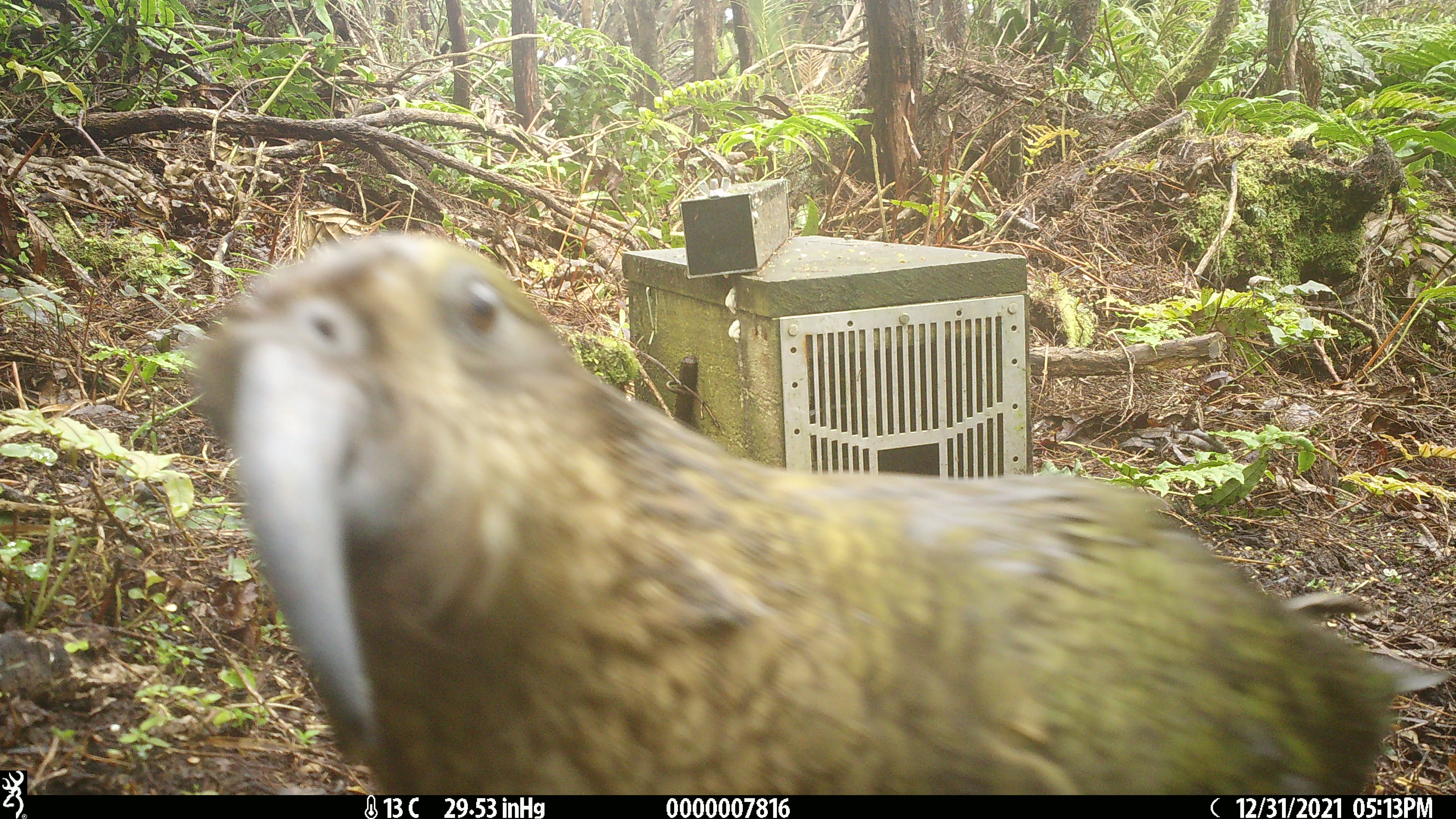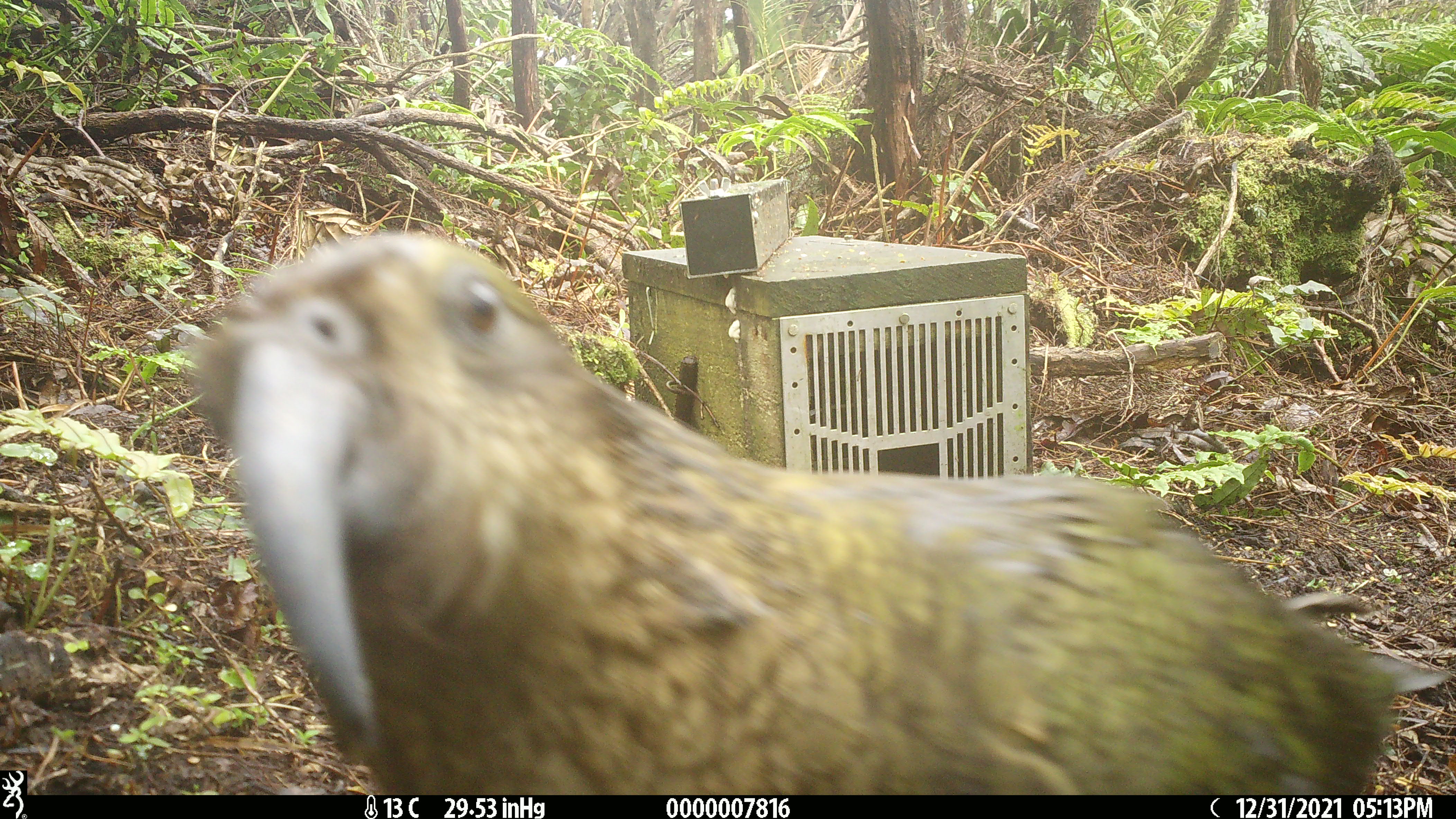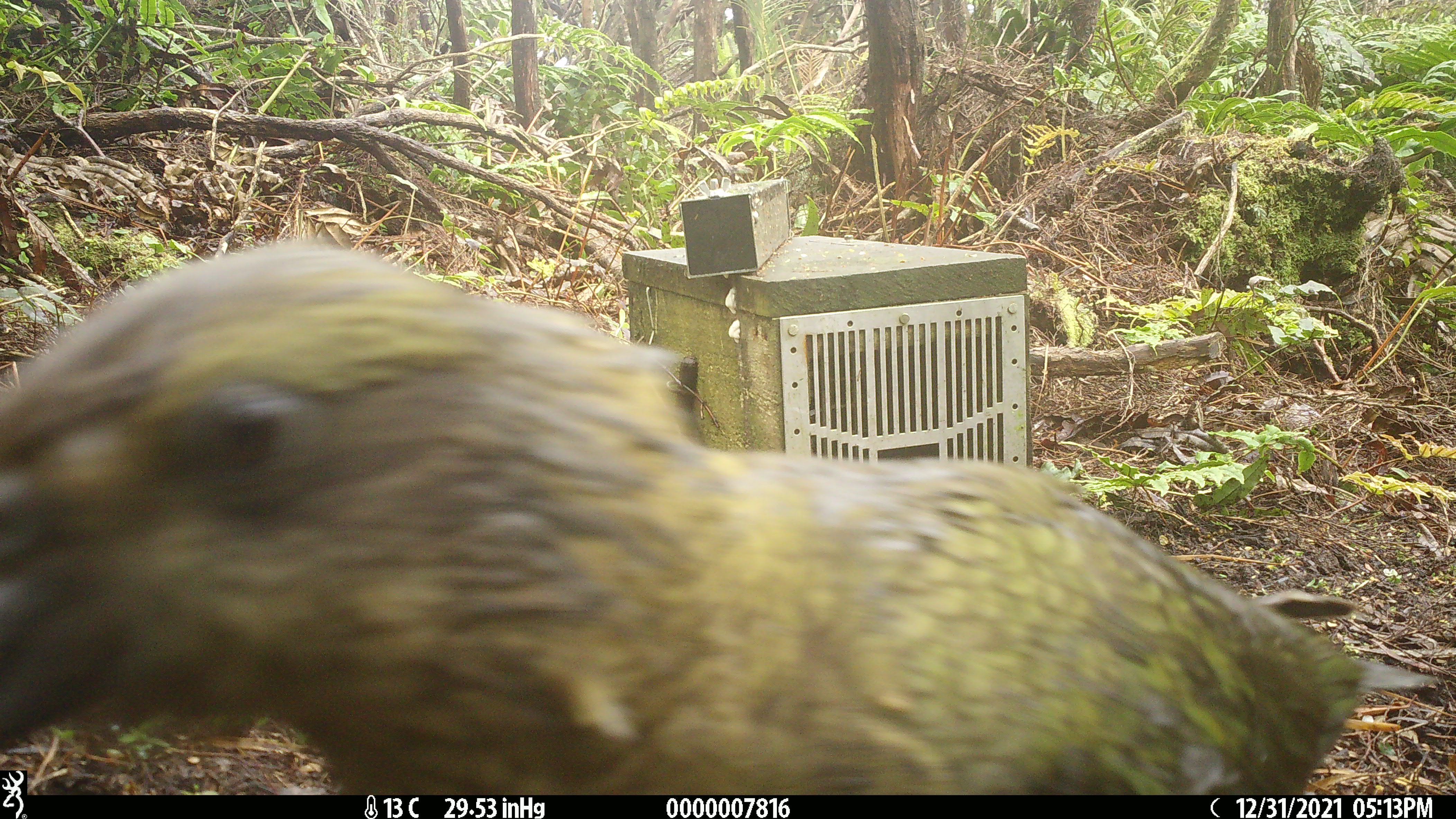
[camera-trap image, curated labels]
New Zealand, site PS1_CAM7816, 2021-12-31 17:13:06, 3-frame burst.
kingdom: Animalia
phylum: Chordata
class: Aves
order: Psittaciformes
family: Strigopidae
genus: Nestor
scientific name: Nestor notabilis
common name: kea